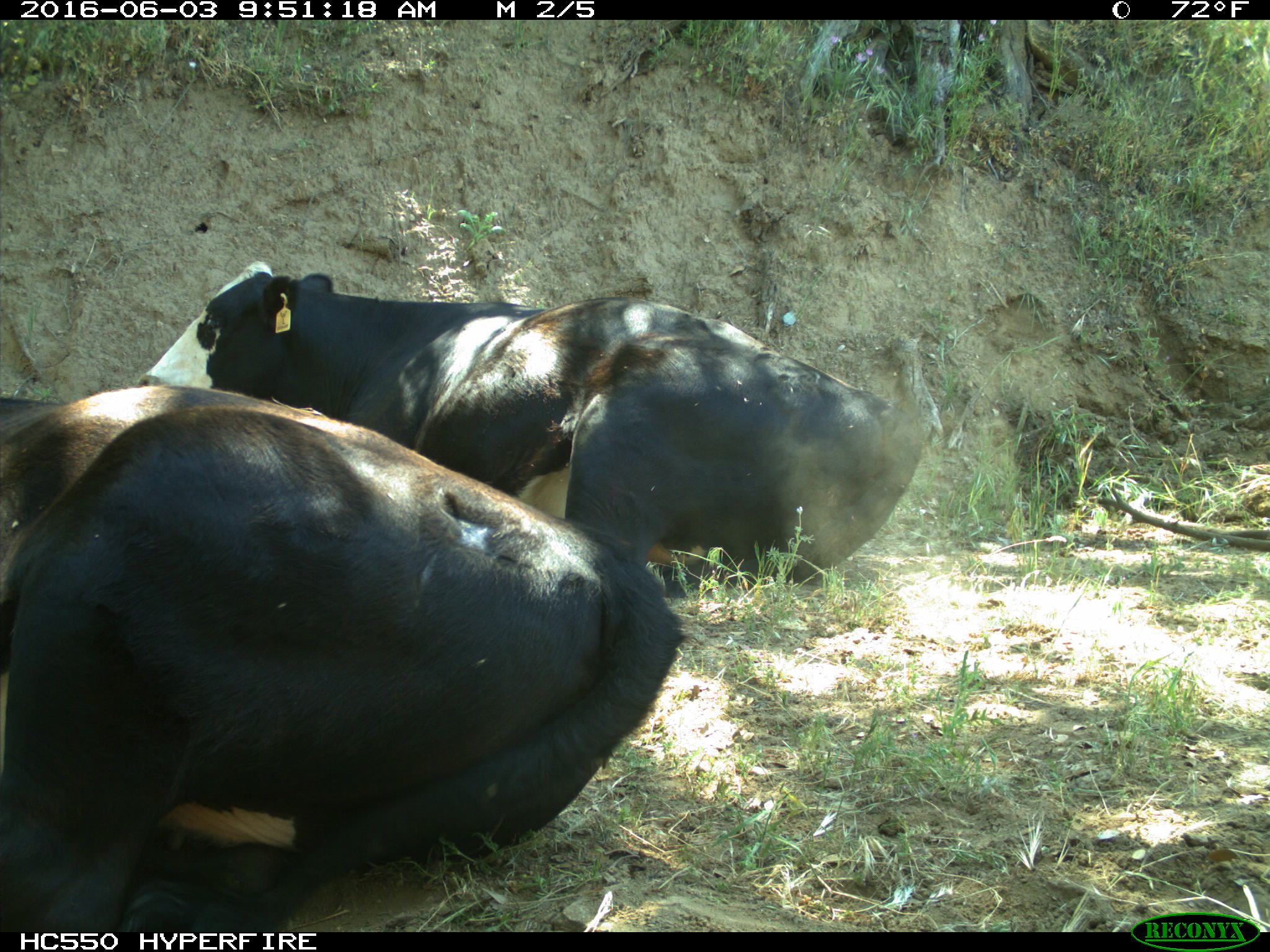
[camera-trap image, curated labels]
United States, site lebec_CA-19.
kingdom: Animalia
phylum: Chordata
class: Mammalia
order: Artiodactyla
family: Bovidae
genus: Bos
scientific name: Bos taurus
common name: domestic cow